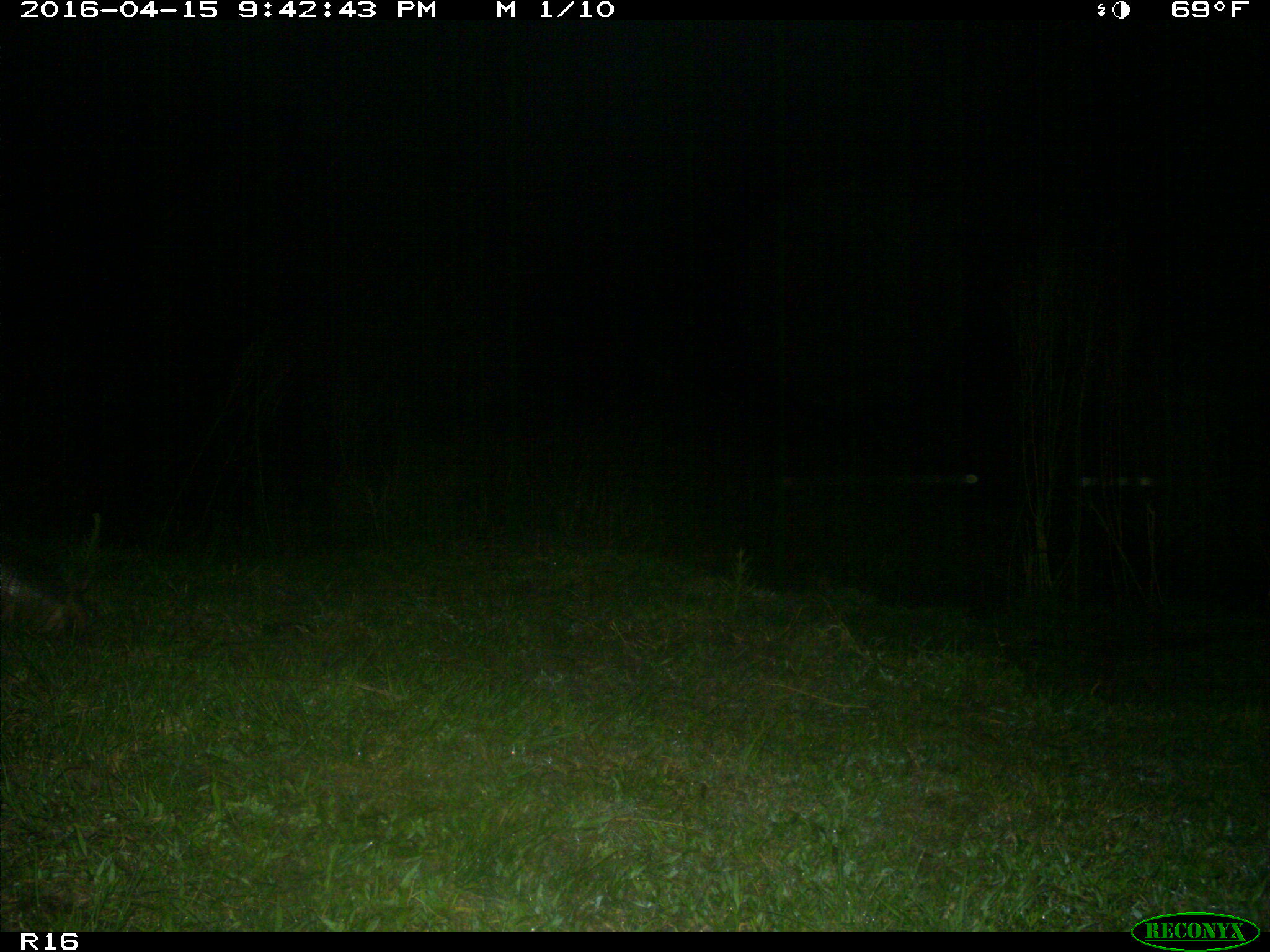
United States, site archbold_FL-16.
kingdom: Animalia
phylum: Chordata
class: Mammalia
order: Cingulata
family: Dasypodidae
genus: Dasypus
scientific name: Dasypus novemcinctus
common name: nine-banded armadillo